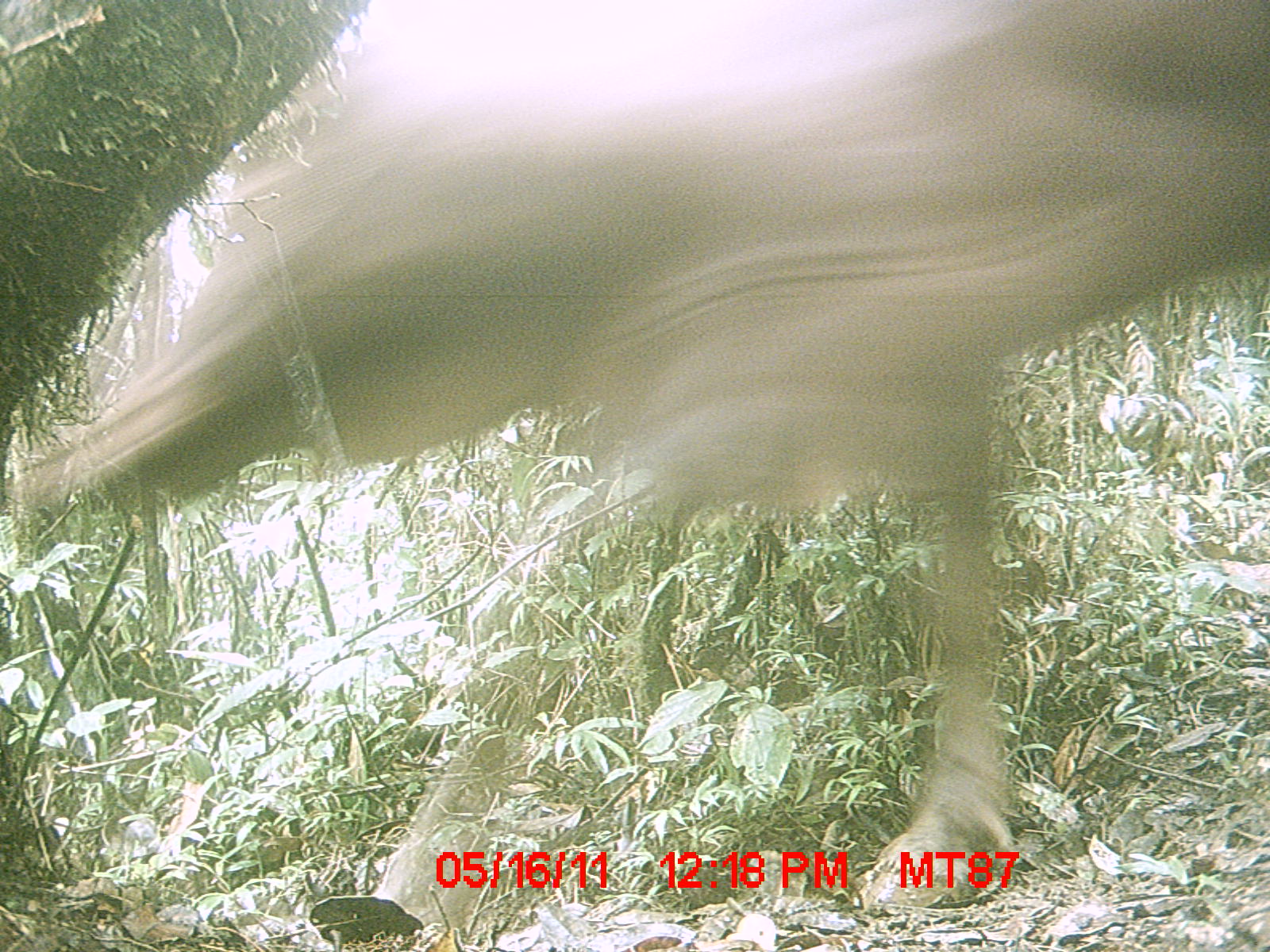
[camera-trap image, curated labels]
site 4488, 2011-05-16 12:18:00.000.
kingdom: Animalia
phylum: Chordata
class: Mammalia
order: Artiodactyla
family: Bovidae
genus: Bos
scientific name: Bos taurus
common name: domestic cattle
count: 3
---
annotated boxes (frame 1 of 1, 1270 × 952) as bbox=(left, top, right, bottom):
bos taurus: bbox=(0, 0, 1270, 924)